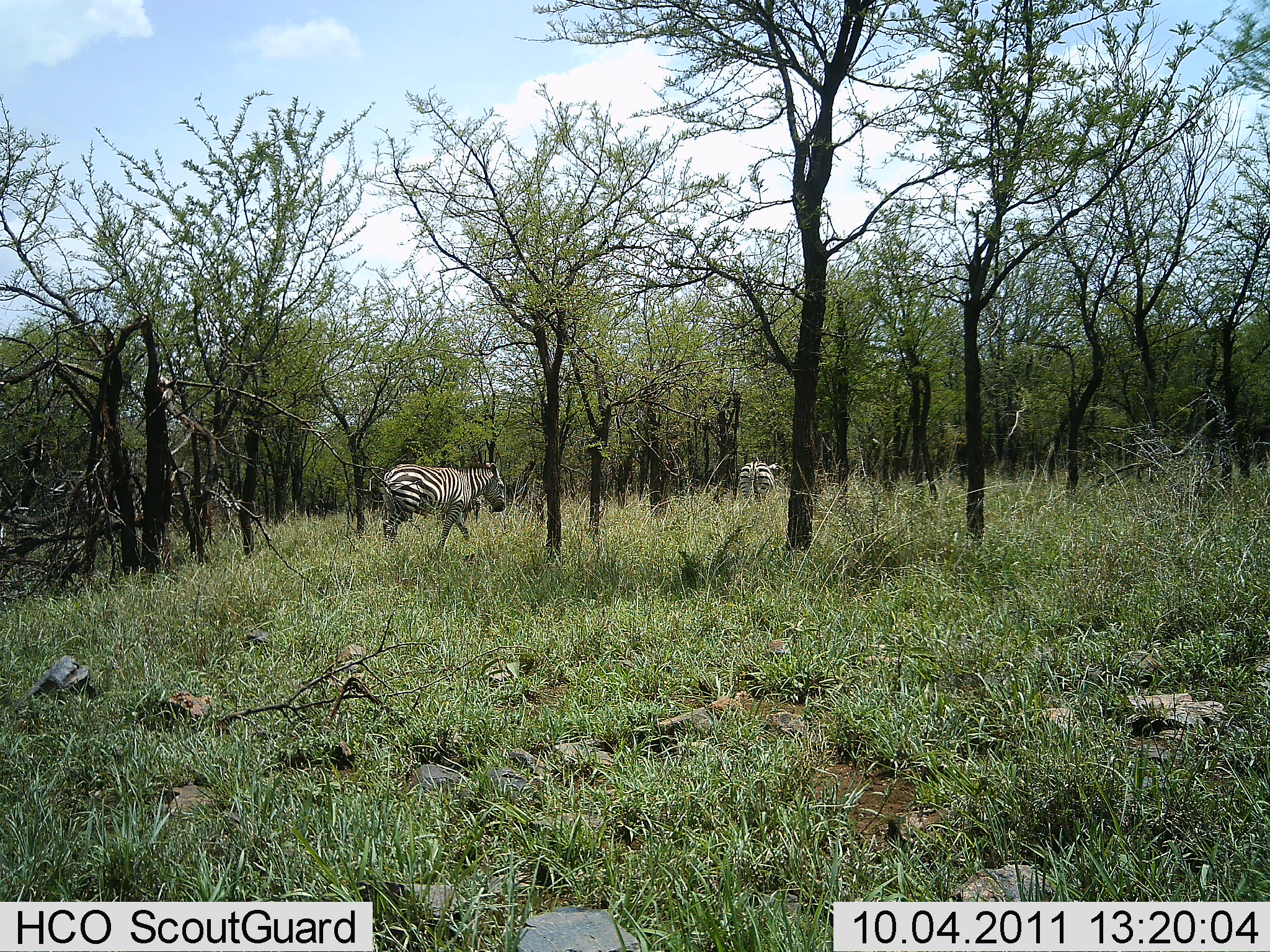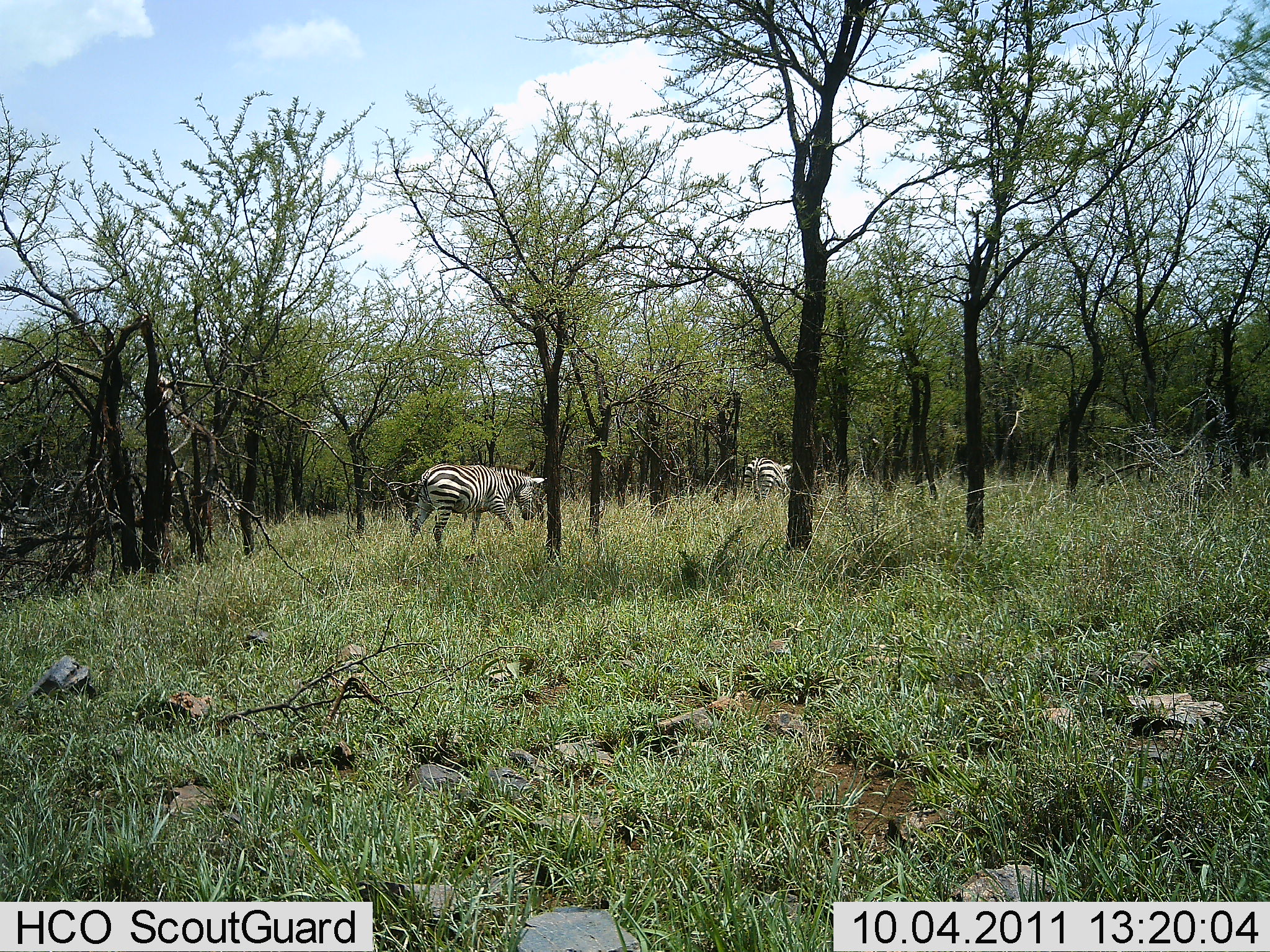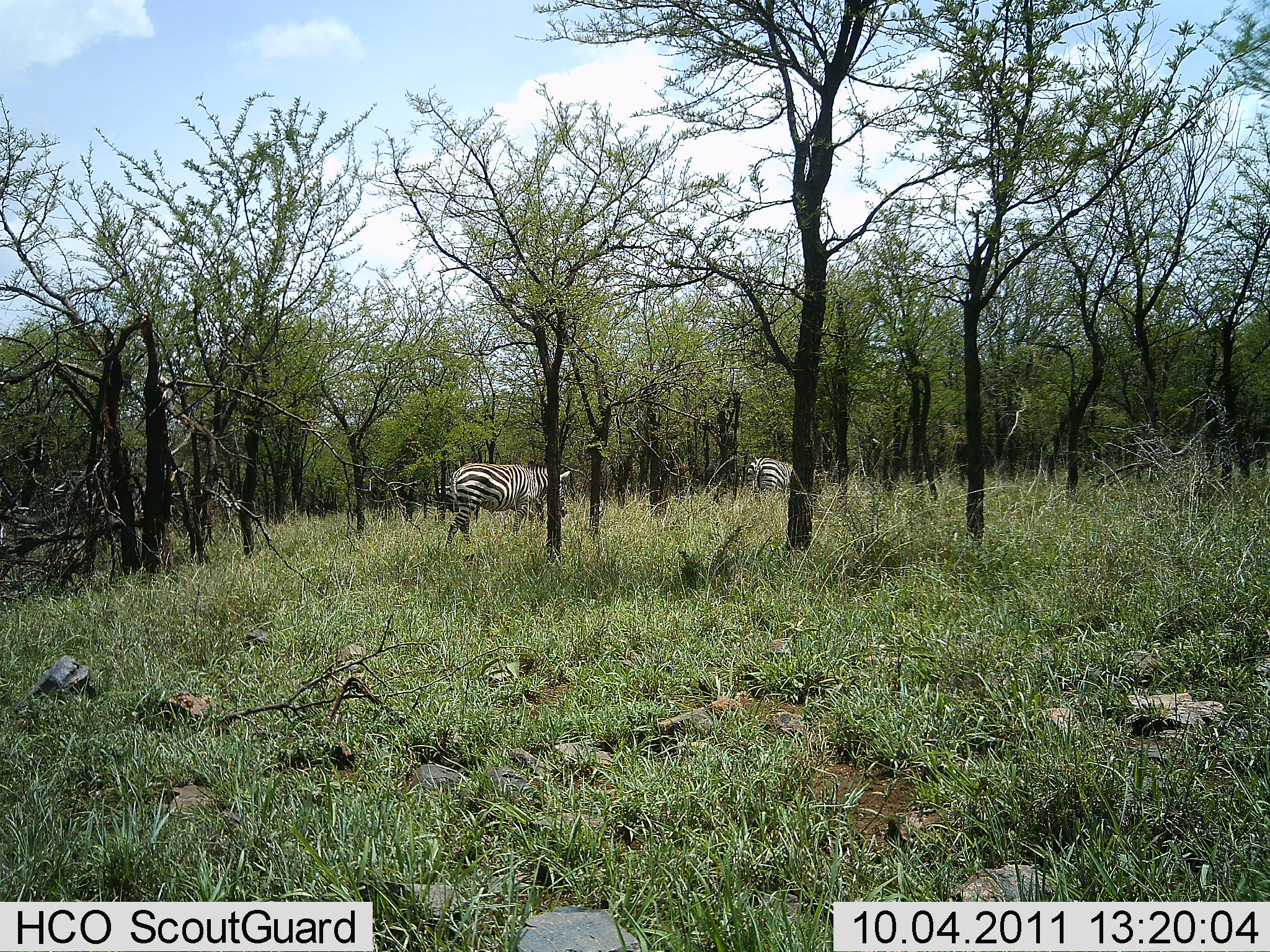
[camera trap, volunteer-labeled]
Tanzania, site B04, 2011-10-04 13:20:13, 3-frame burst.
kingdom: Animalia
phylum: Chordata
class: Mammalia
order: Perissodactyla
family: Equidae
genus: Equus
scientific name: Equus quagga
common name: plains zebra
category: zebra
Zebra (plains zebra) (Equus quagga), count 2. Behavior (volunteer vote fractions): standing 18%, resting 0%, moving 88%, interacting 0%. Young present (vote fraction): 0%. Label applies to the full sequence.